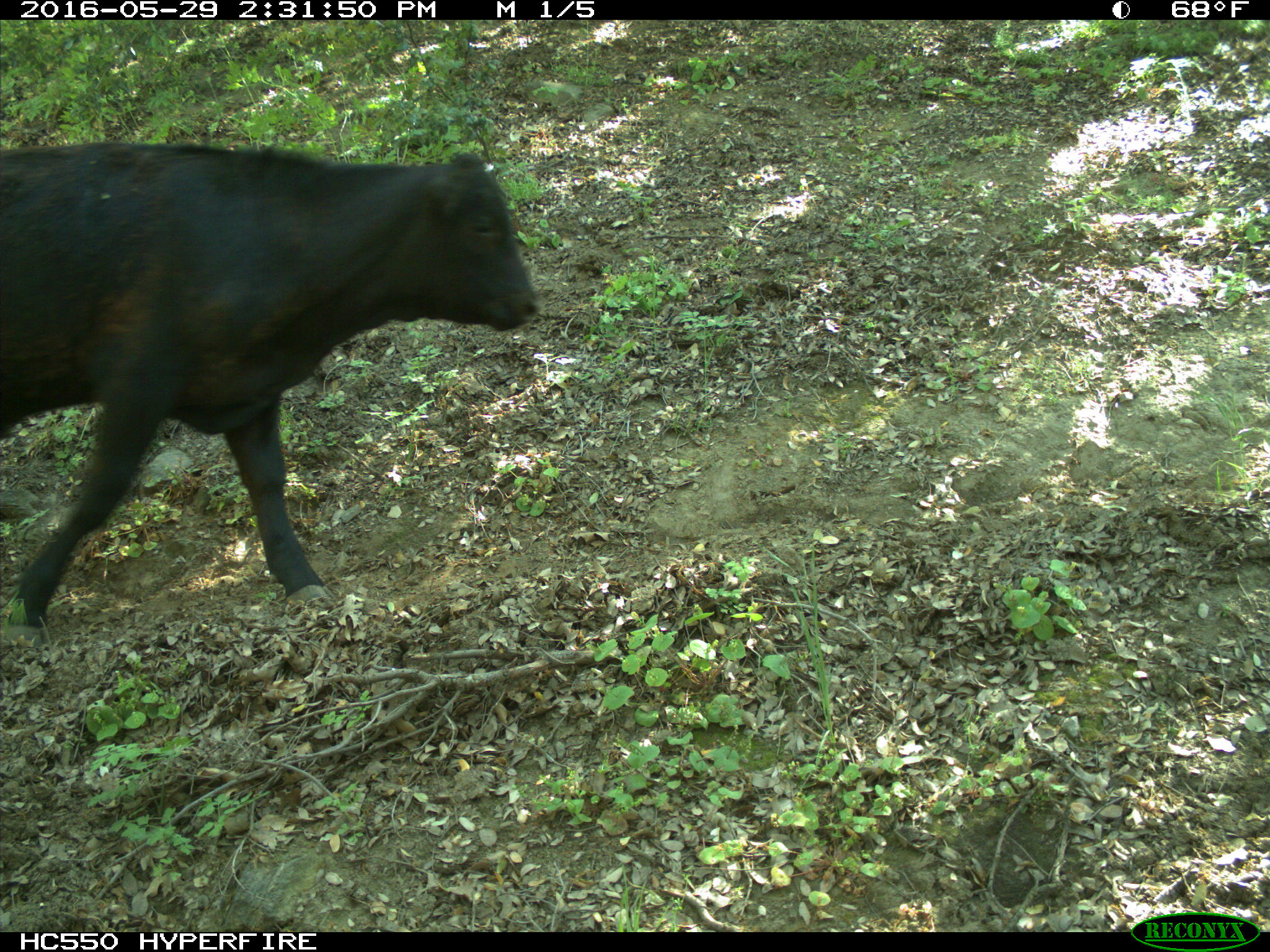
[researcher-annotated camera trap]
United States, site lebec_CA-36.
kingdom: Animalia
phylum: Chordata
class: Mammalia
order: Artiodactyla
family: Bovidae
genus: Bos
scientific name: Bos taurus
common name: domestic cow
Bos taurus (domestic cow).